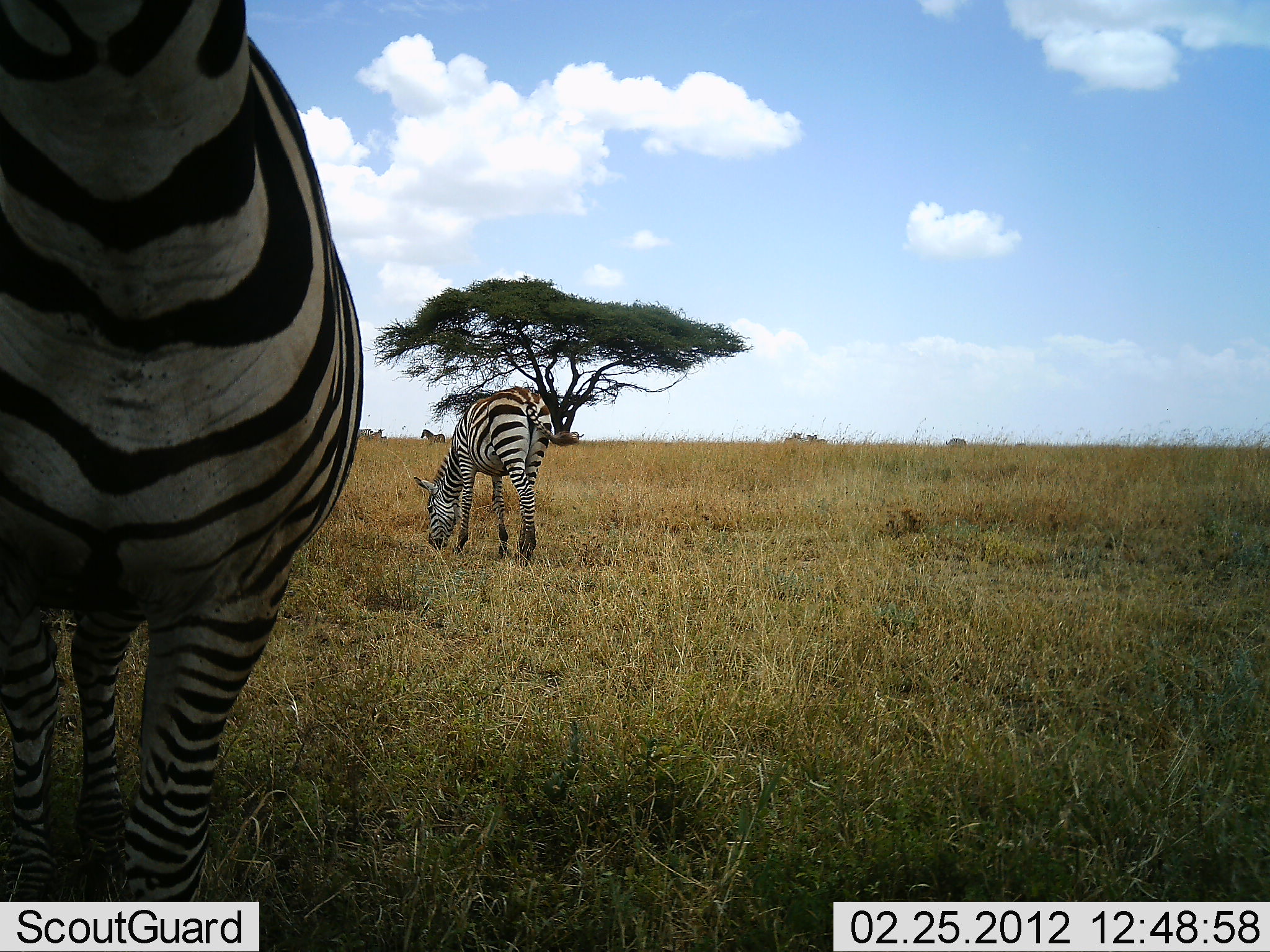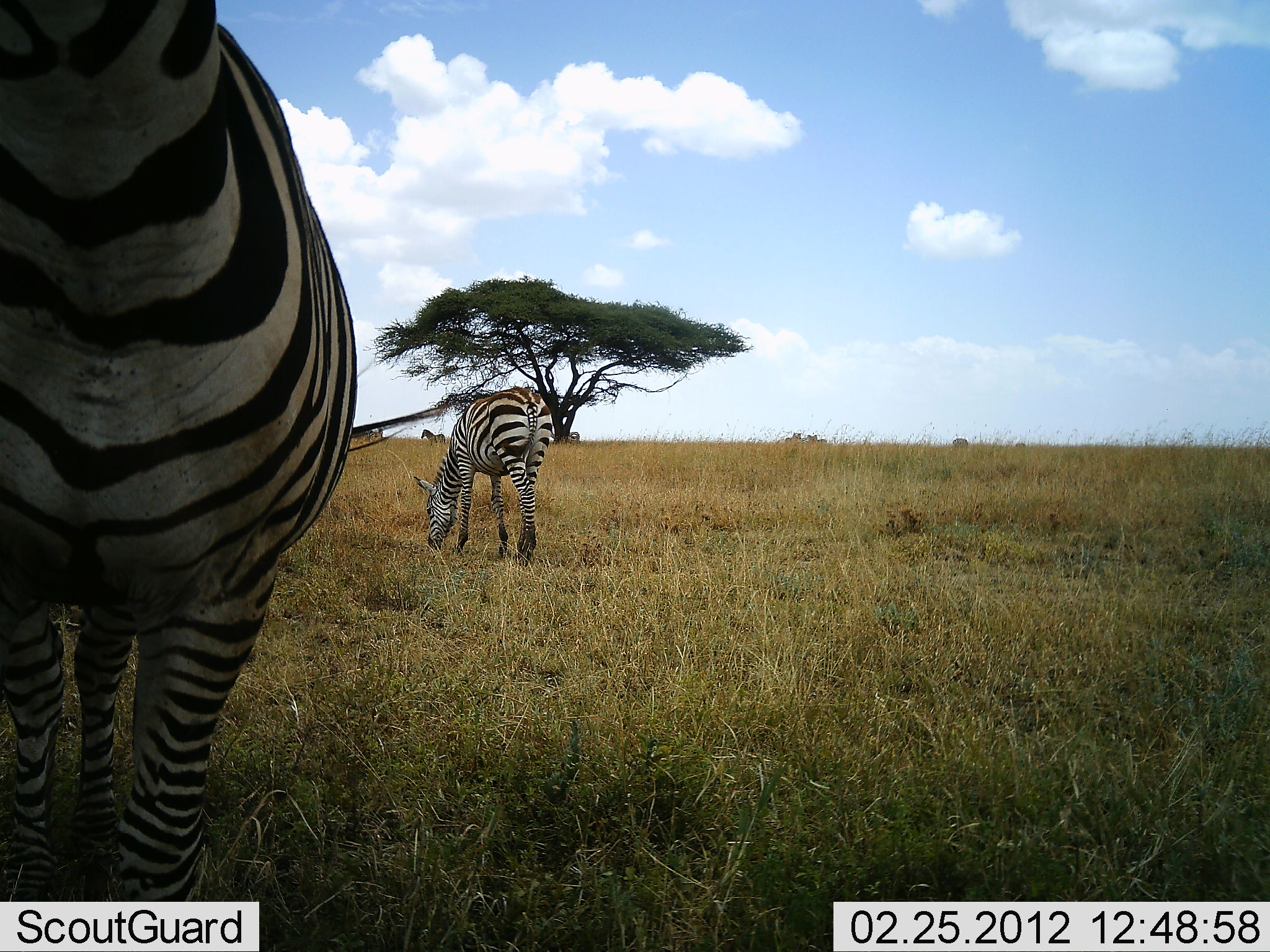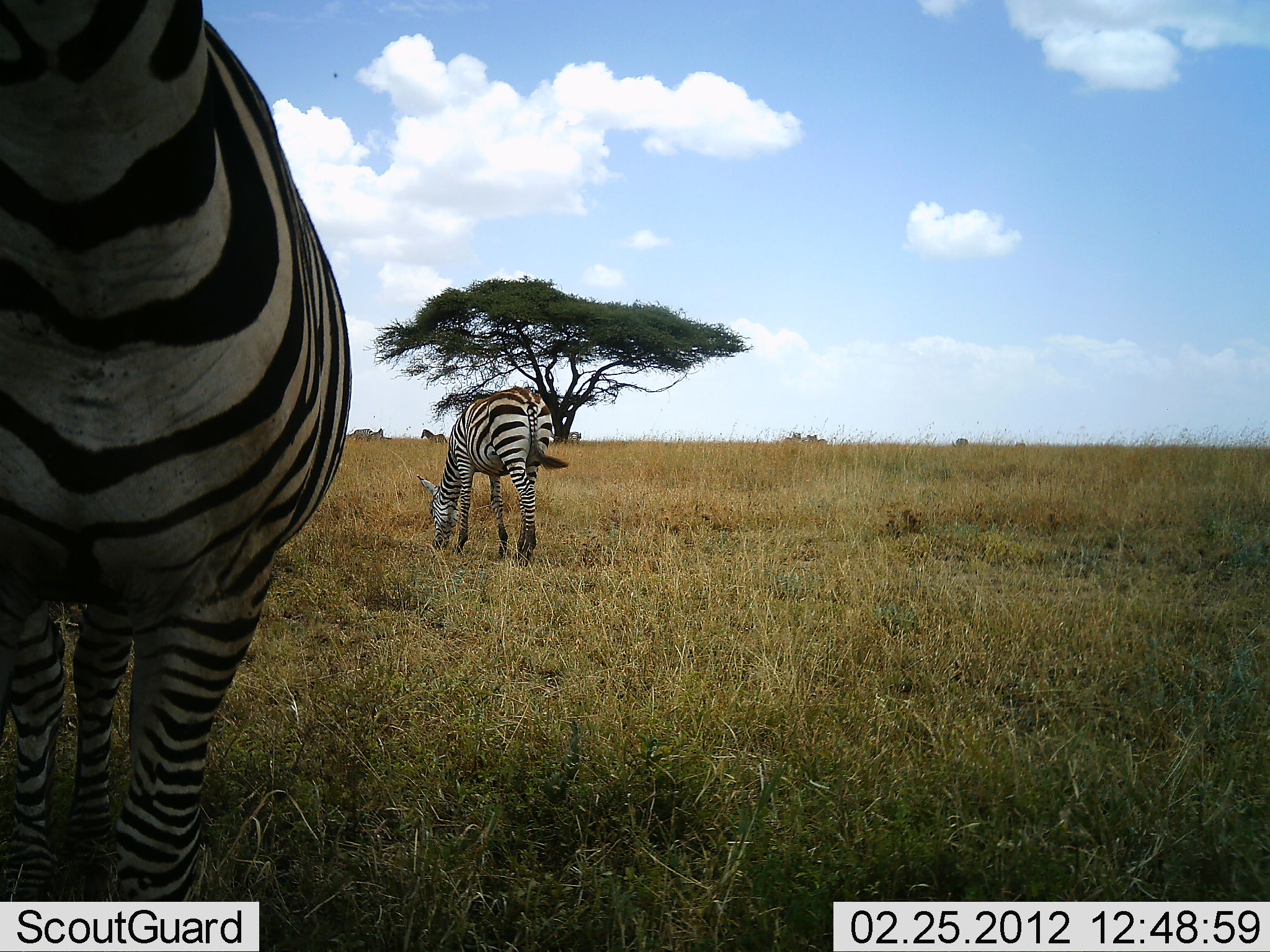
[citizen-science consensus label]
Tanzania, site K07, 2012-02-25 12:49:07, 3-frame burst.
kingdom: Animalia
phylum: Chordata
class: Mammalia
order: Perissodactyla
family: Equidae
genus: Equus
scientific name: Equus quagga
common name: plains zebra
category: zebra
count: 2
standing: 67%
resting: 0%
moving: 4%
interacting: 0%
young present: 4%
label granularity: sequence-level